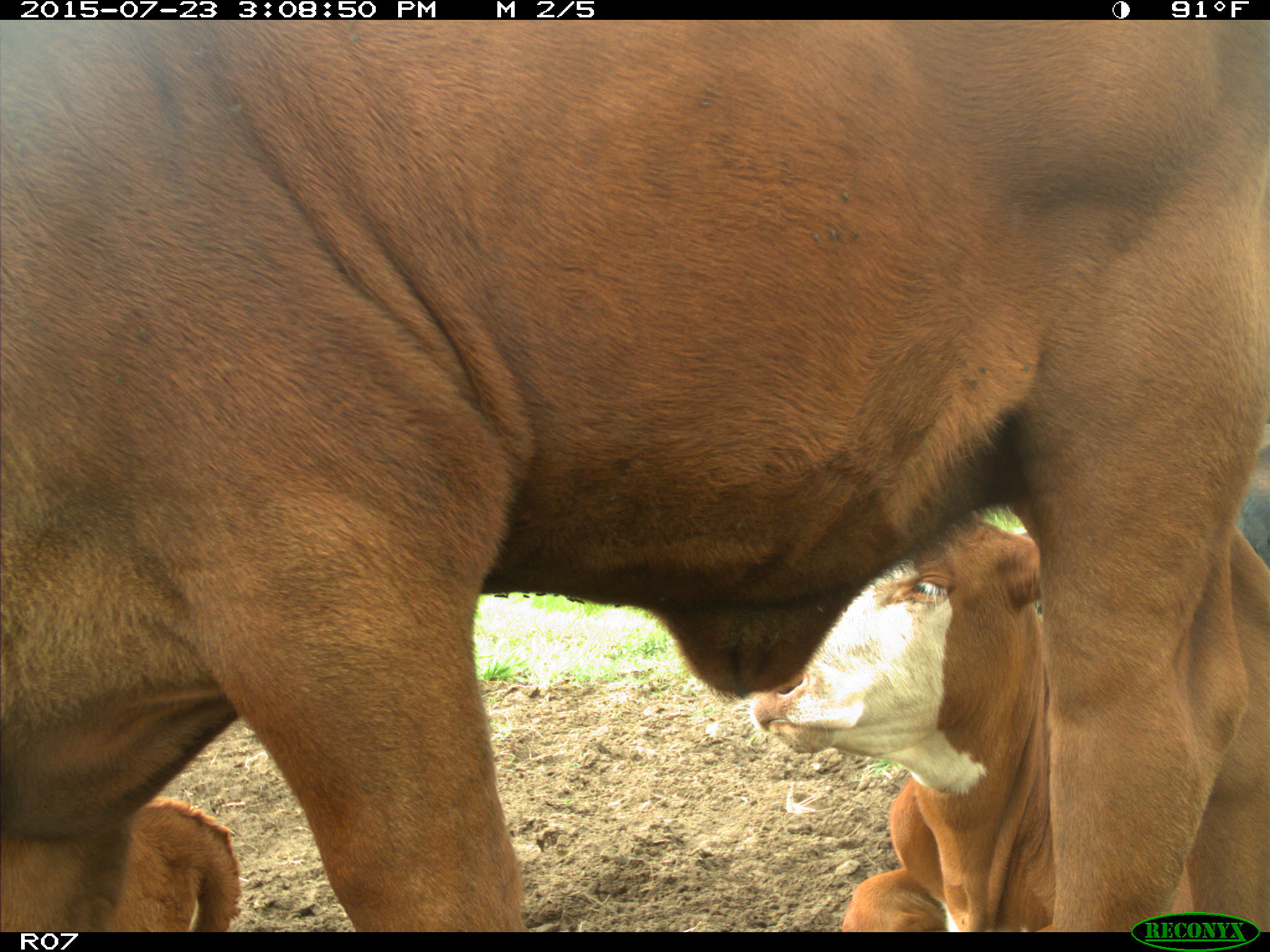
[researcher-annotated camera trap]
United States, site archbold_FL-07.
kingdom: Animalia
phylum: Chordata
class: Mammalia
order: Artiodactyla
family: Bovidae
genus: Bos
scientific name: Bos taurus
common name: domestic cow